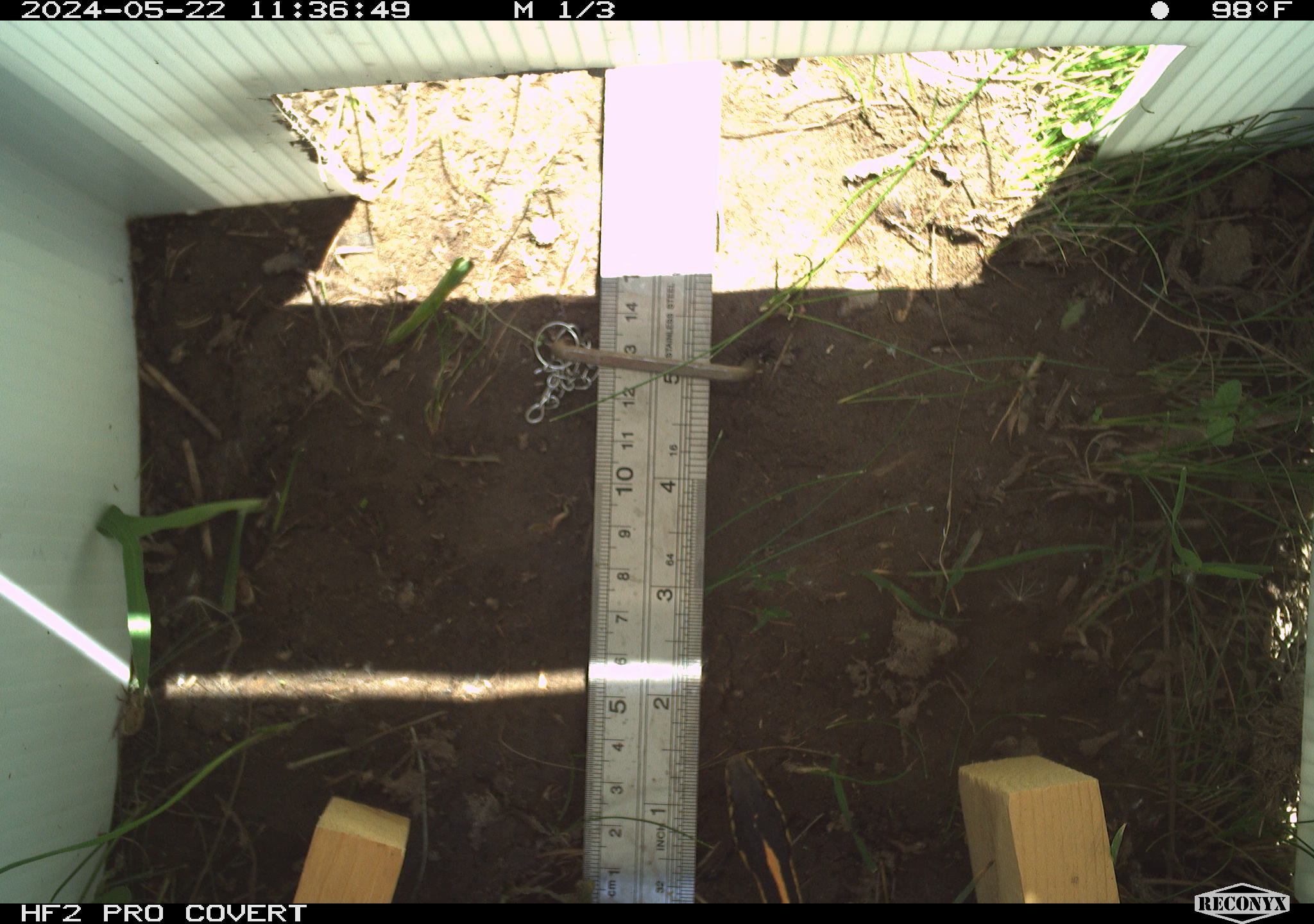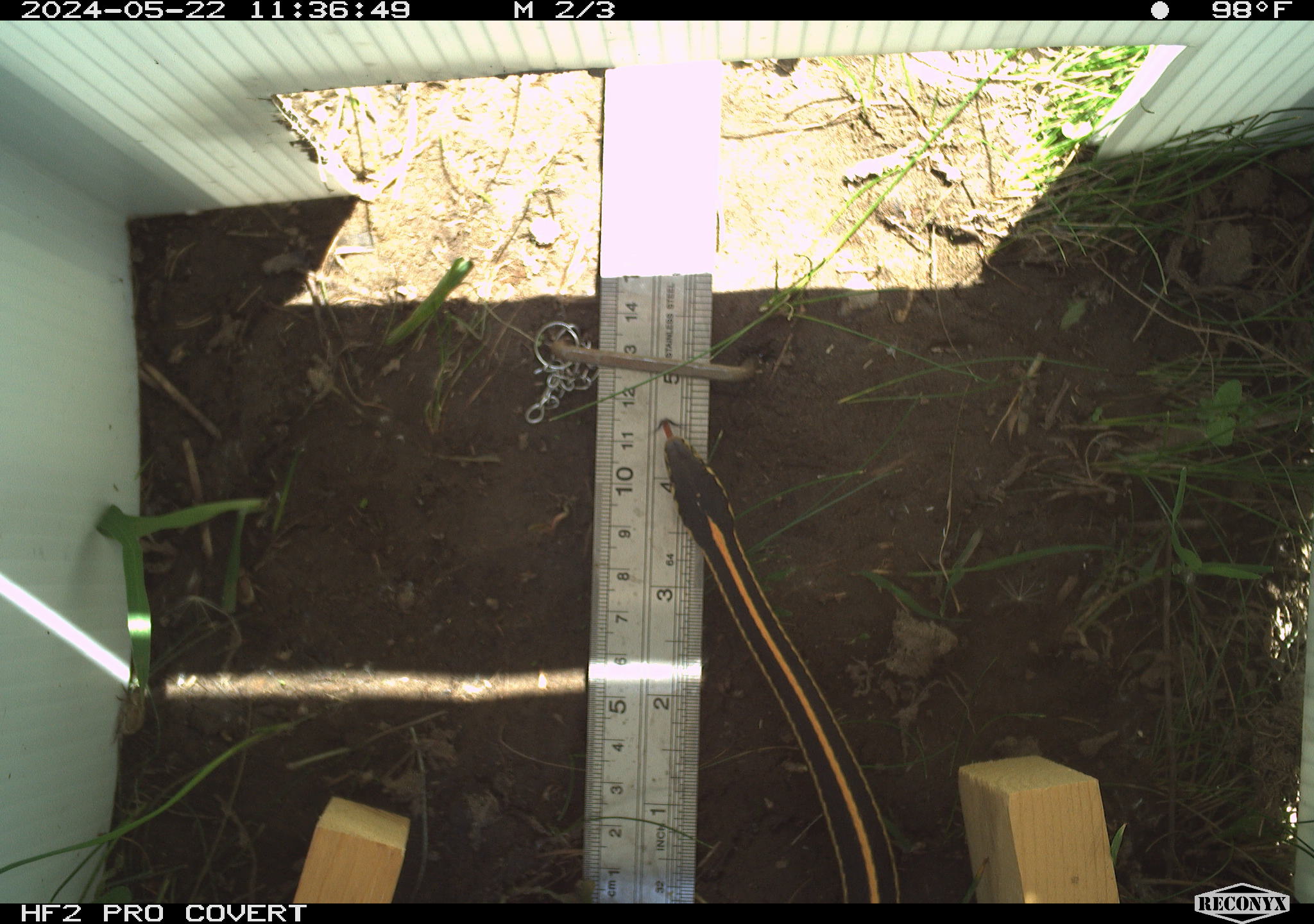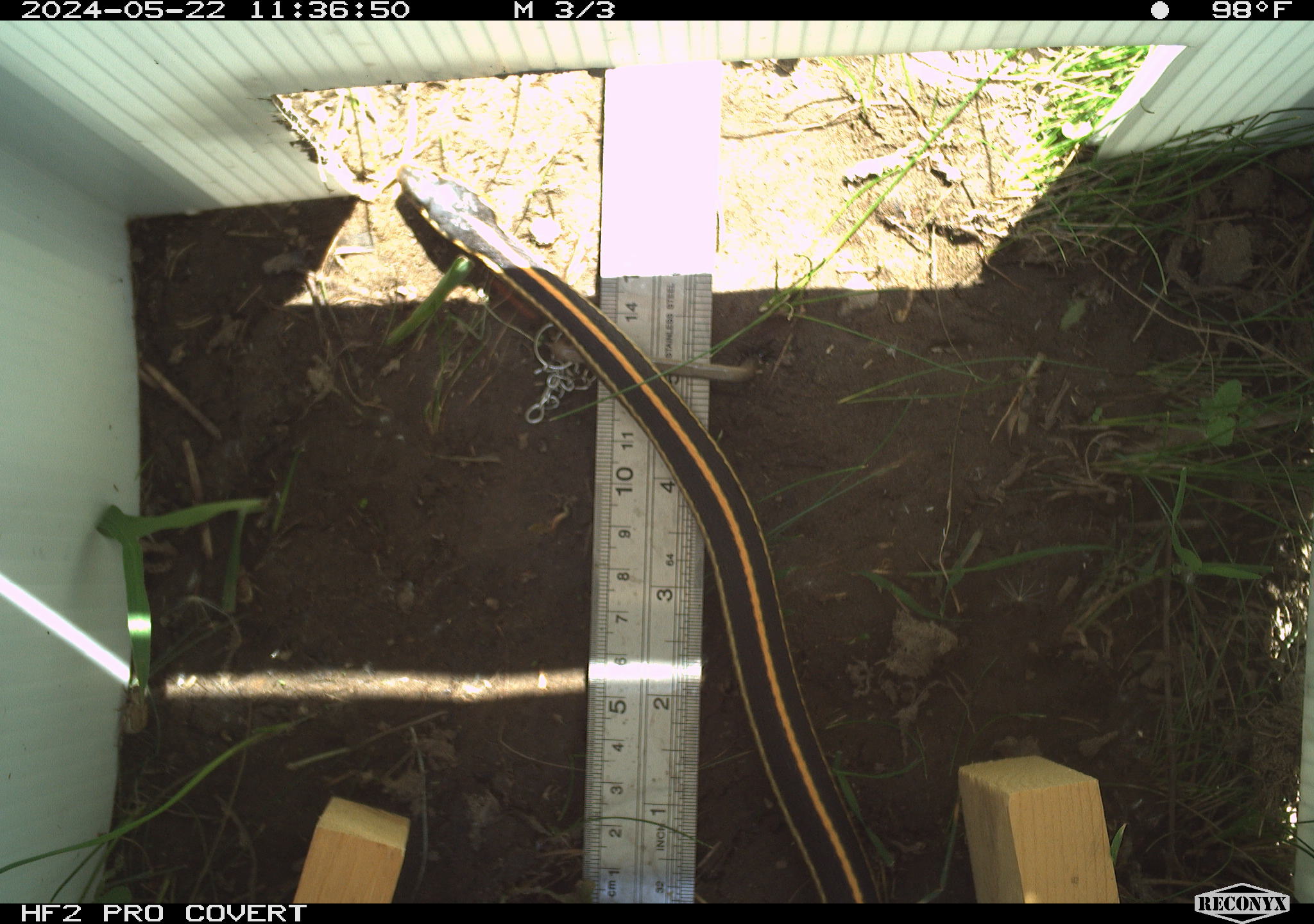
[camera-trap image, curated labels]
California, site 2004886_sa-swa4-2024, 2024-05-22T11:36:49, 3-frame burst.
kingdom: Animalia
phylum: Chordata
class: Reptilia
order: Squamata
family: Colubridae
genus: Thamnophis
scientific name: Thamnophis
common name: american gartersnakes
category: thamnophis species